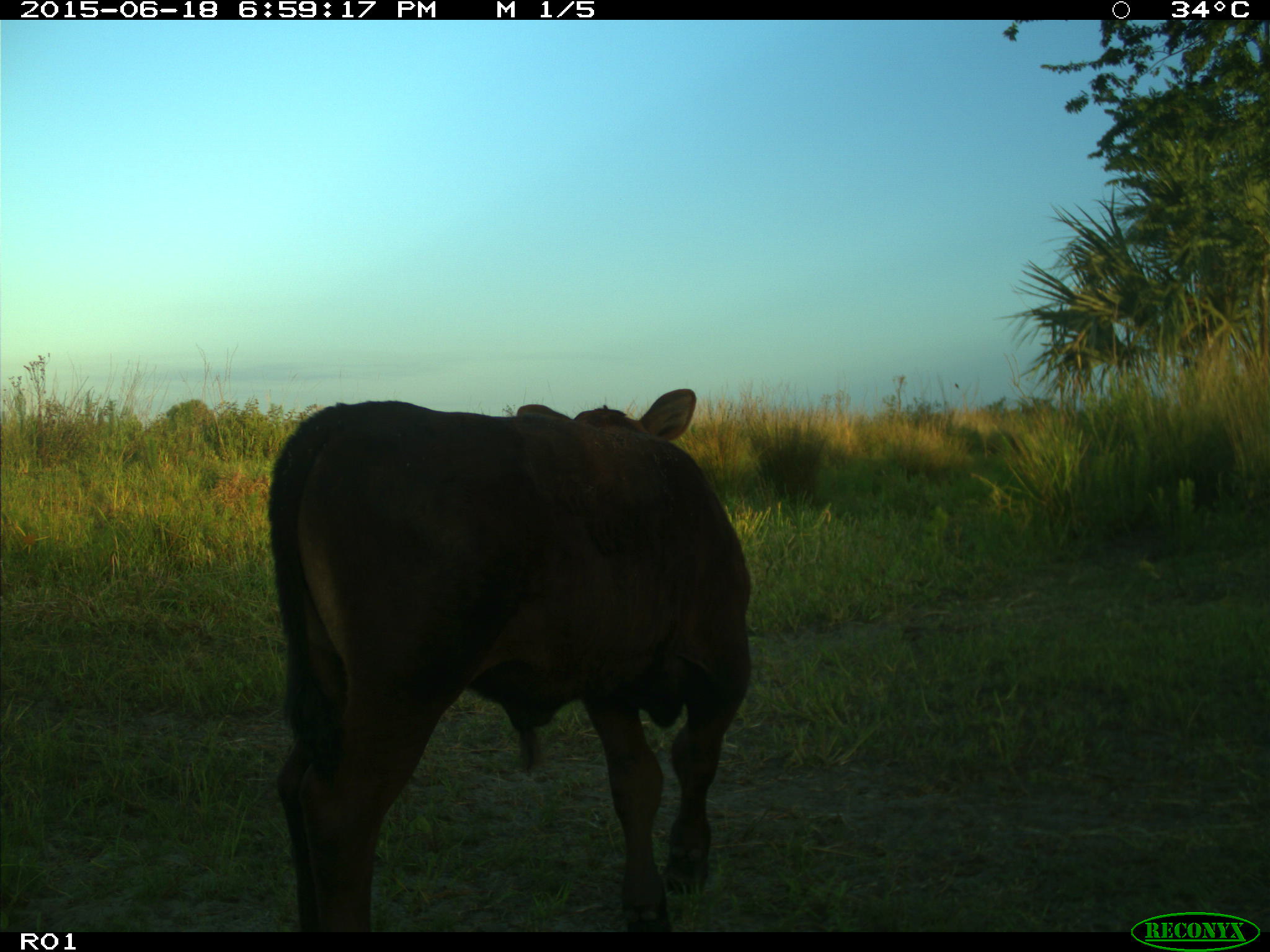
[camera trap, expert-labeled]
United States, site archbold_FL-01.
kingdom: Animalia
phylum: Chordata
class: Mammalia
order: Artiodactyla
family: Bovidae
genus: Bos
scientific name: Bos taurus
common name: domestic cow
Bos taurus (domestic cow).